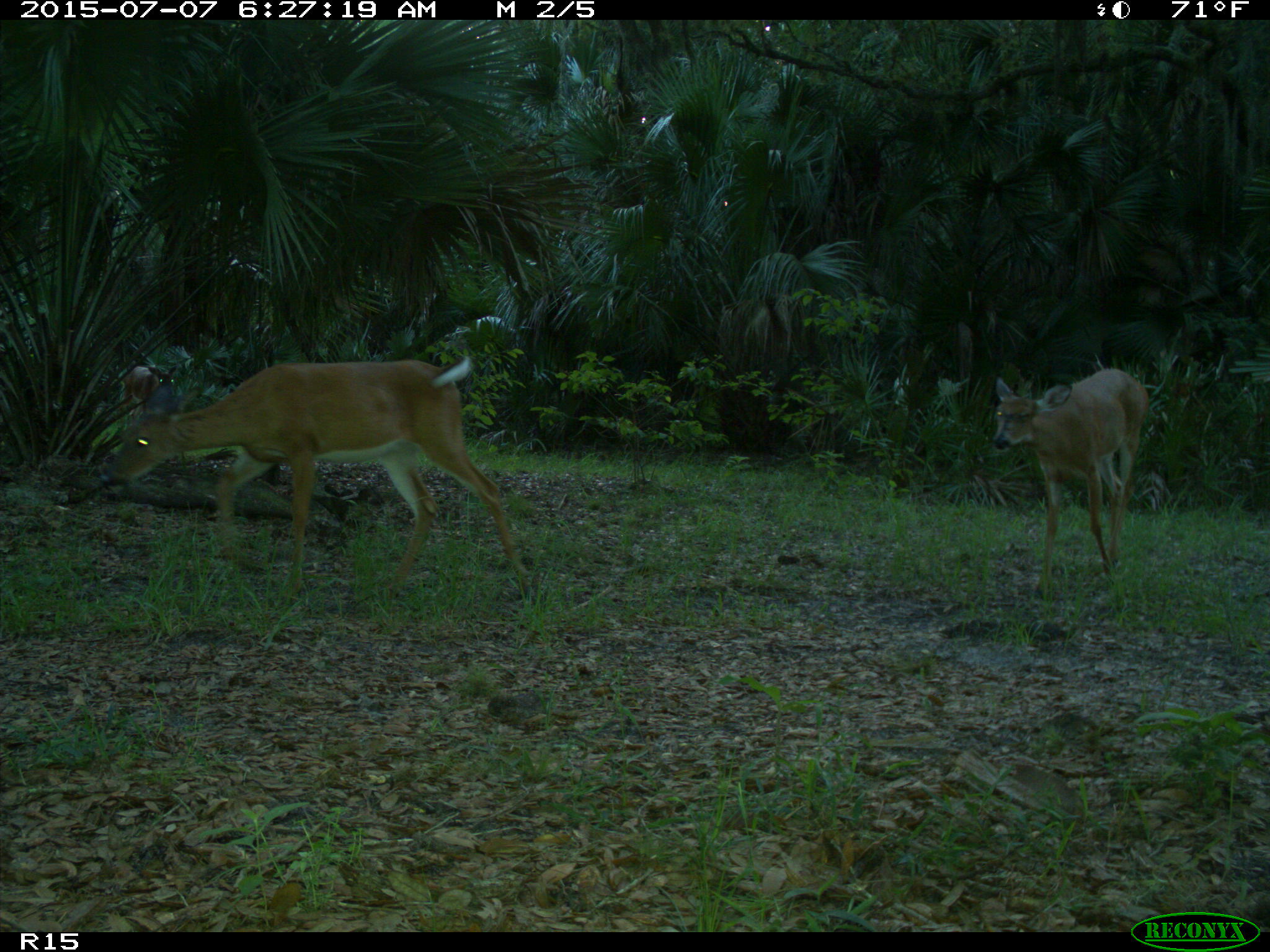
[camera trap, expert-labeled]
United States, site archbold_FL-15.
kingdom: Animalia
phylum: Chordata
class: Mammalia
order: Artiodactyla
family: Cervidae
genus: Odocoileus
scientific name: Odocoileus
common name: deer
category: unidentified deer